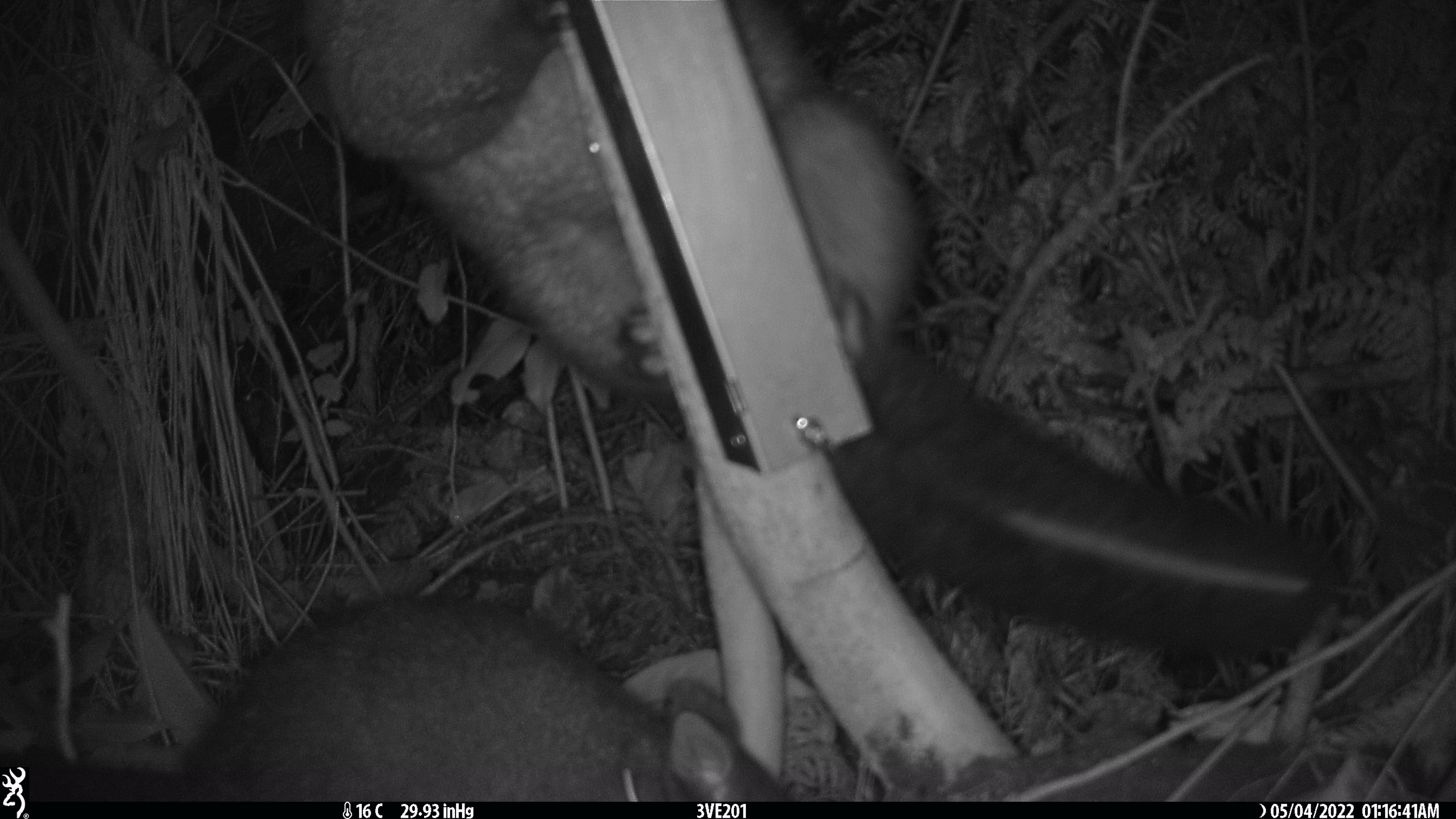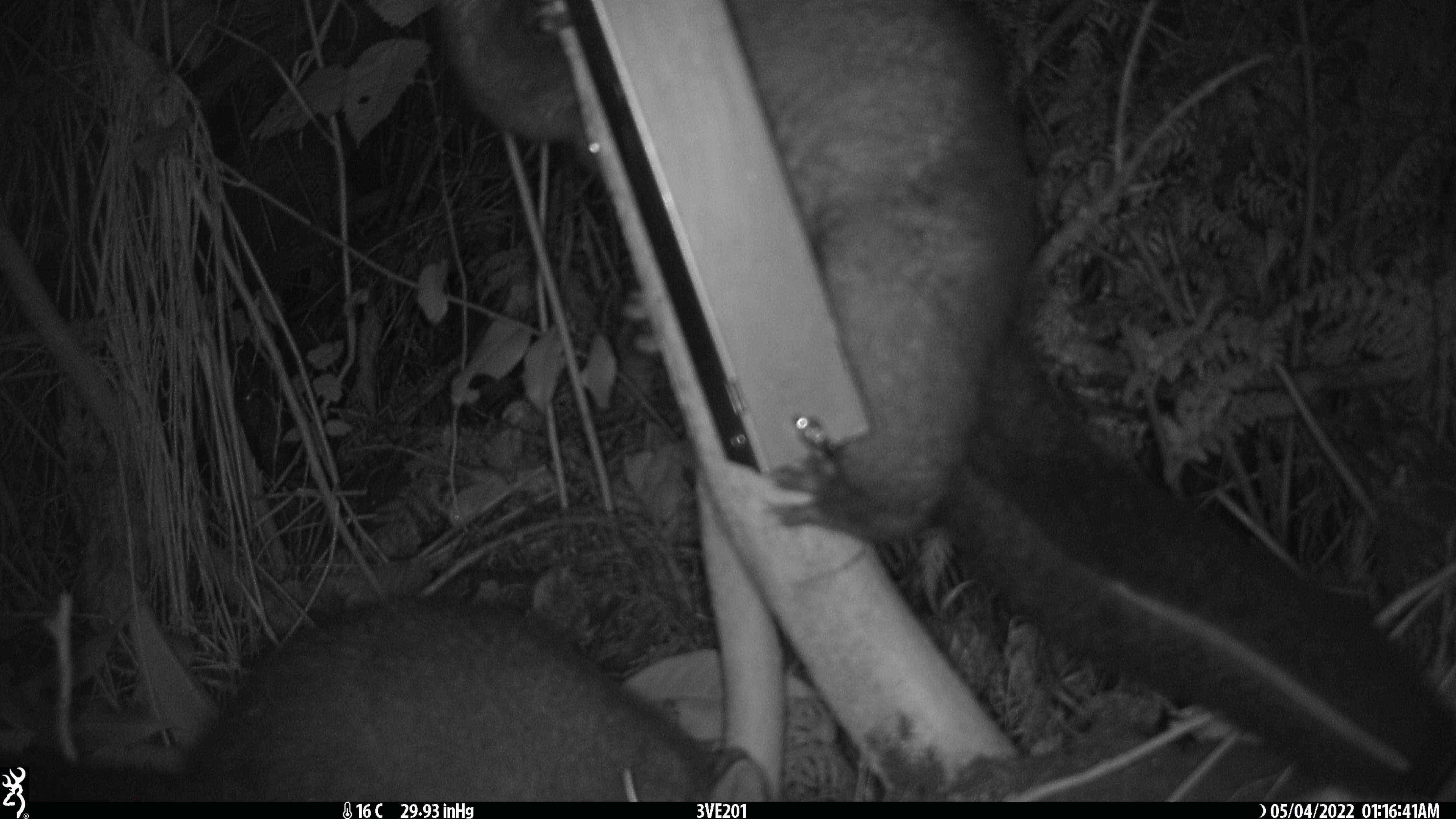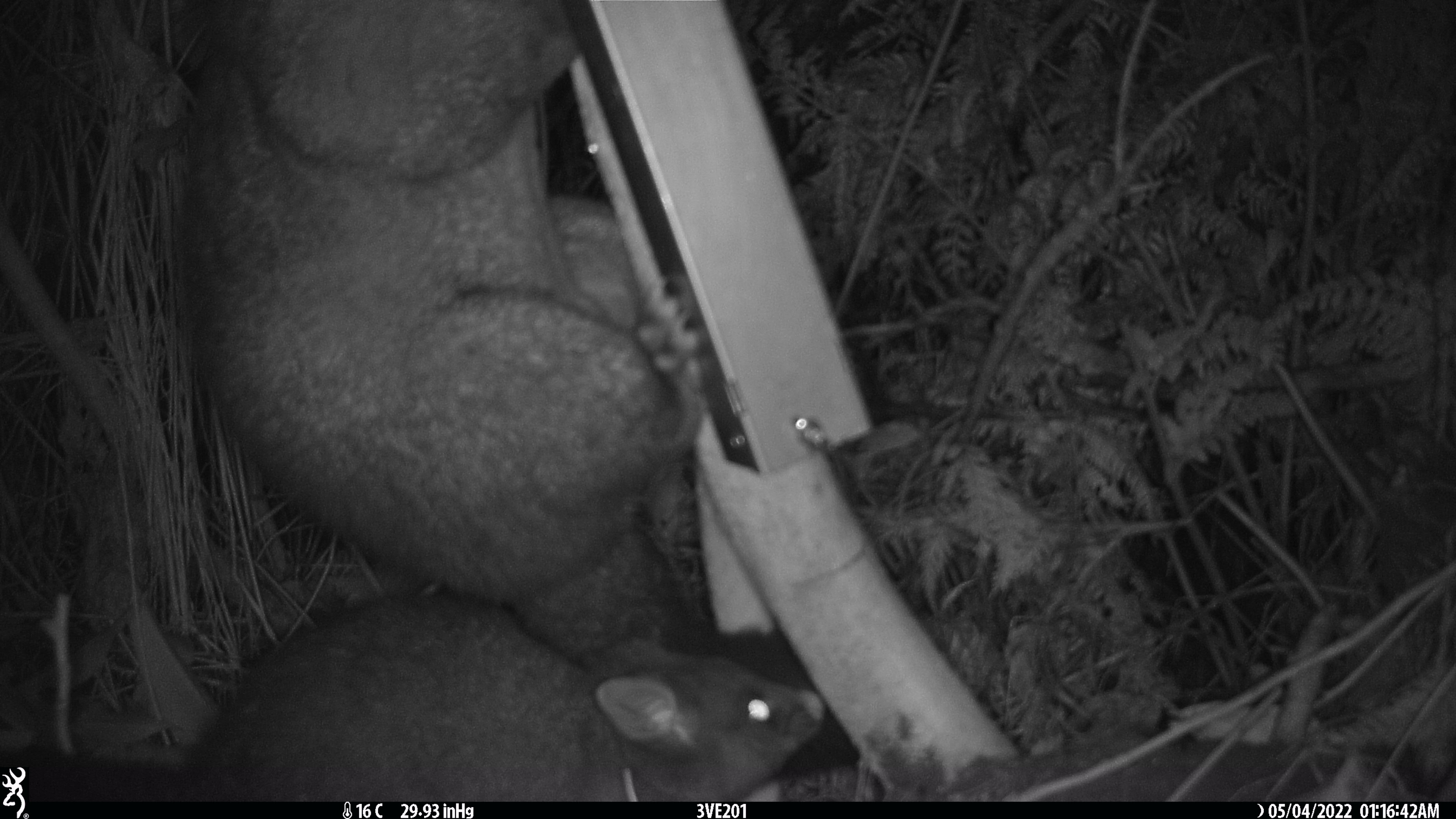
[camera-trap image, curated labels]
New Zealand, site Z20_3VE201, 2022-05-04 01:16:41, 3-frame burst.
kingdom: Animalia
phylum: Chordata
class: Mammalia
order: Diprotodontia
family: Phalangeridae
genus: Trichosurus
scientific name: Trichosurus vulpecula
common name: common brushtail possum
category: possum